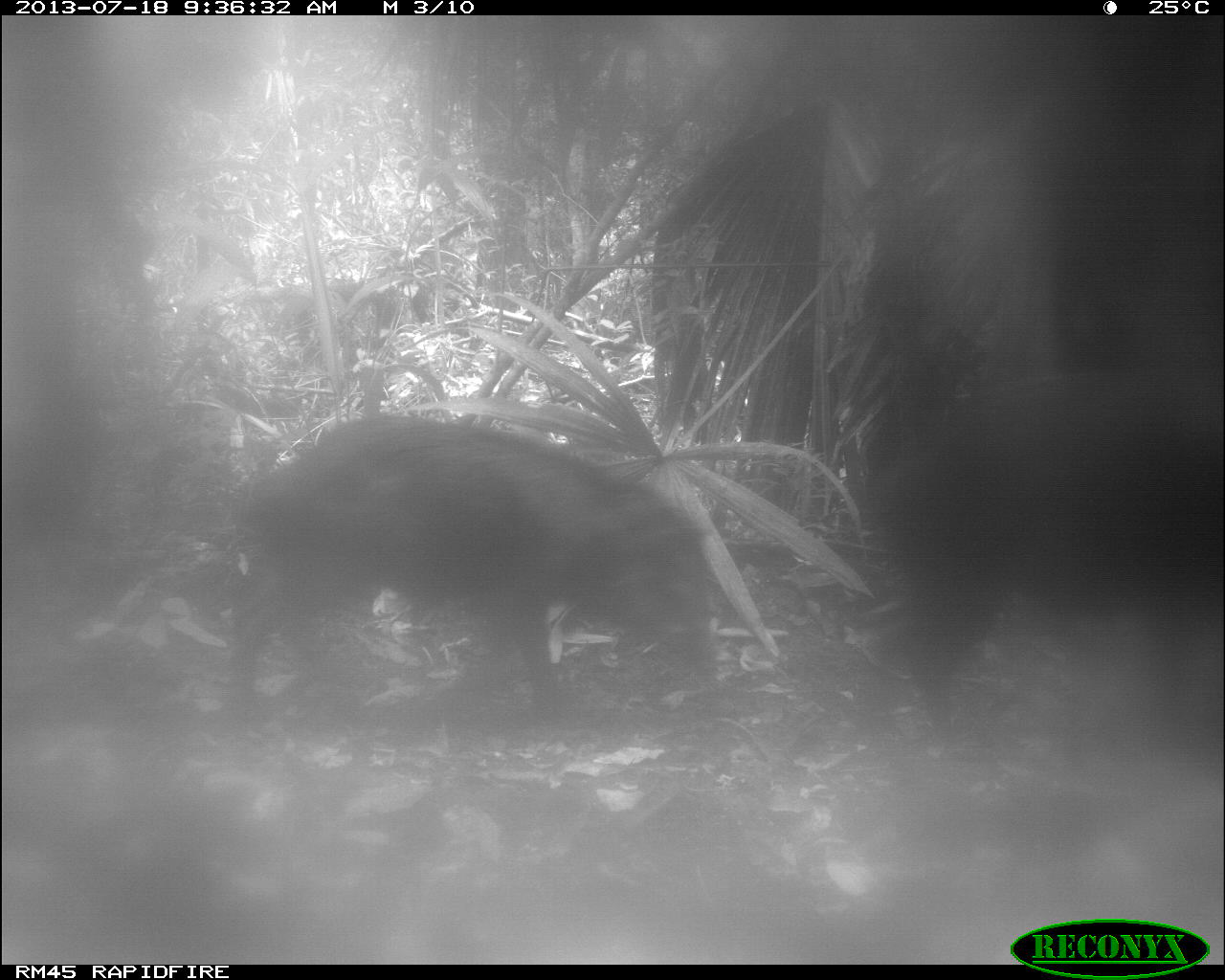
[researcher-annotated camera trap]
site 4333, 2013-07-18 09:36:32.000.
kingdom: Animalia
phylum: Chordata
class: Mammalia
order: Artiodactyla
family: Tayassuidae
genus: Tayassu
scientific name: Tayassu pecari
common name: white-lipped peccary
Tayassu pecari (white-lipped peccary), count 2.